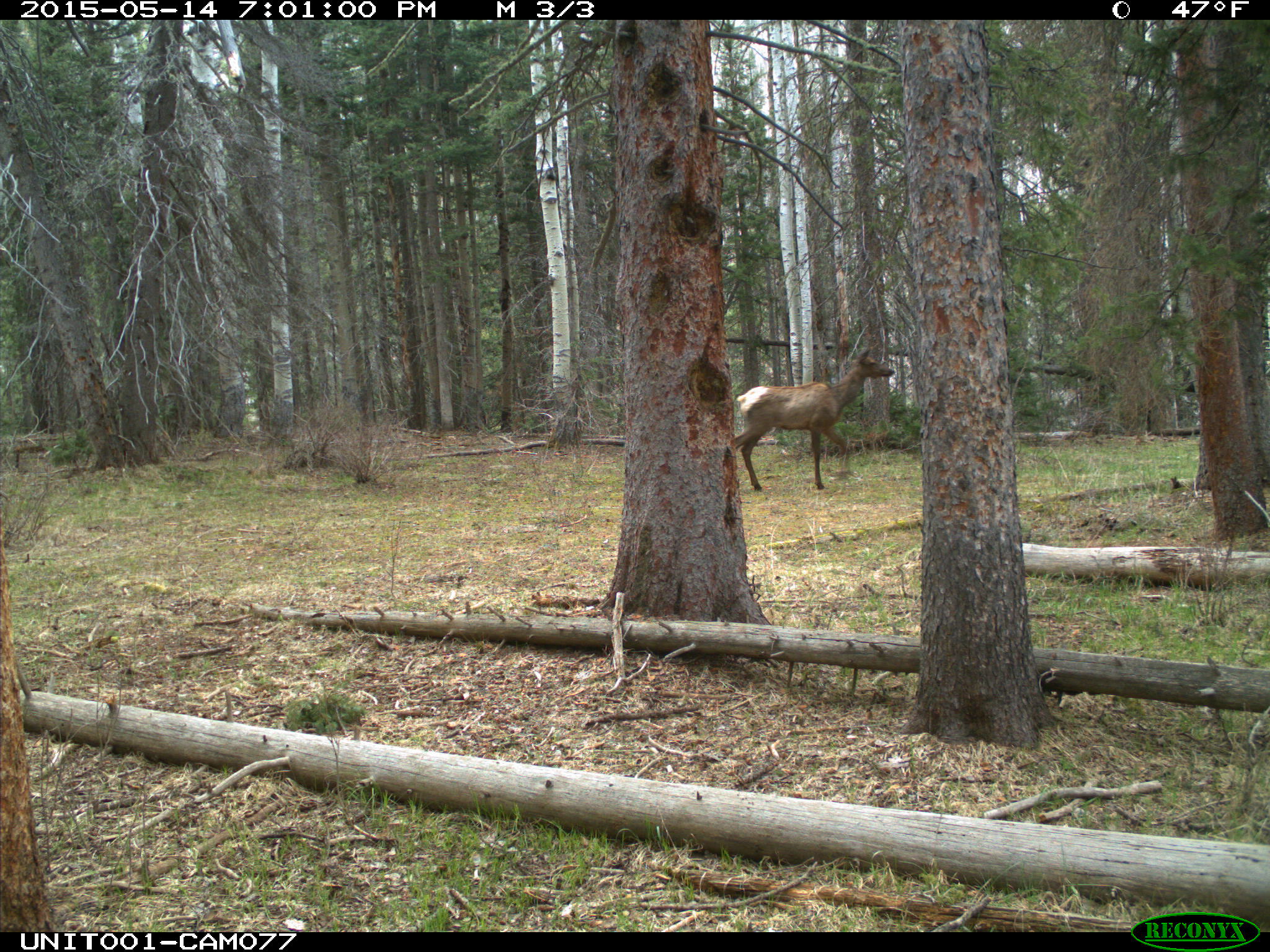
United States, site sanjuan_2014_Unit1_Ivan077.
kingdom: Animalia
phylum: Chordata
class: Mammalia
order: Artiodactyla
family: Cervidae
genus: Cervus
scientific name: Cervus elaphus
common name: red deer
Cervus elaphus (red deer).